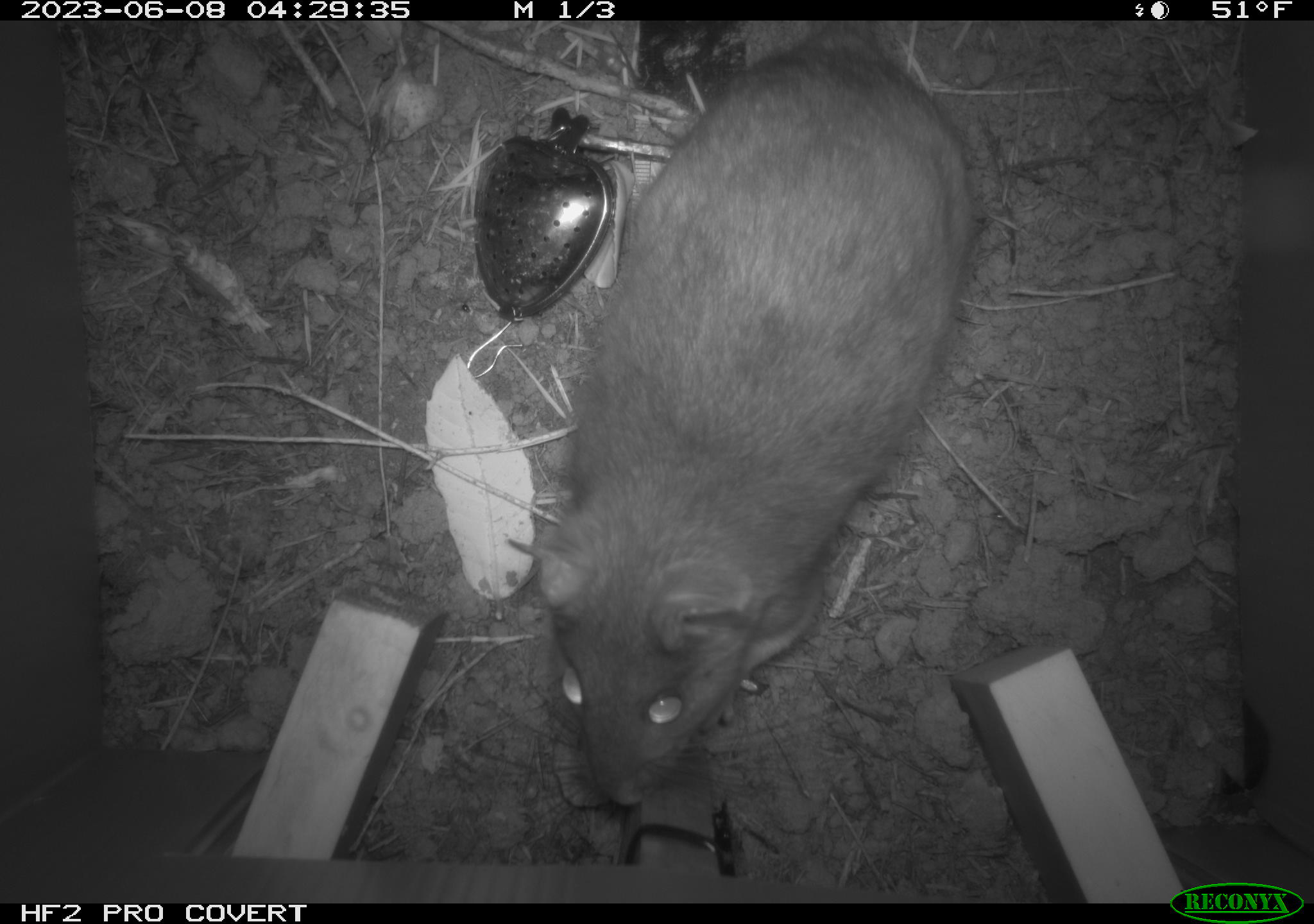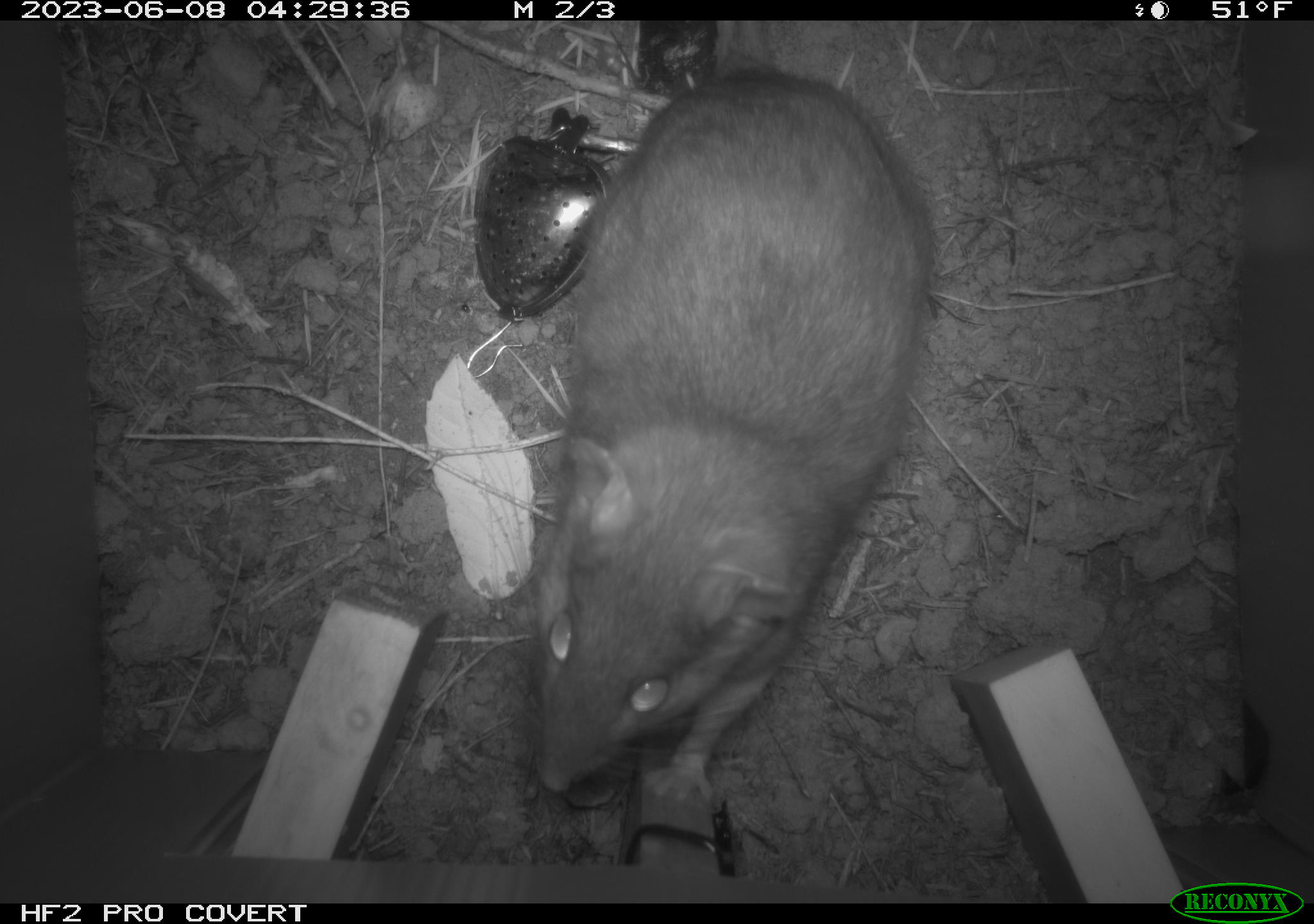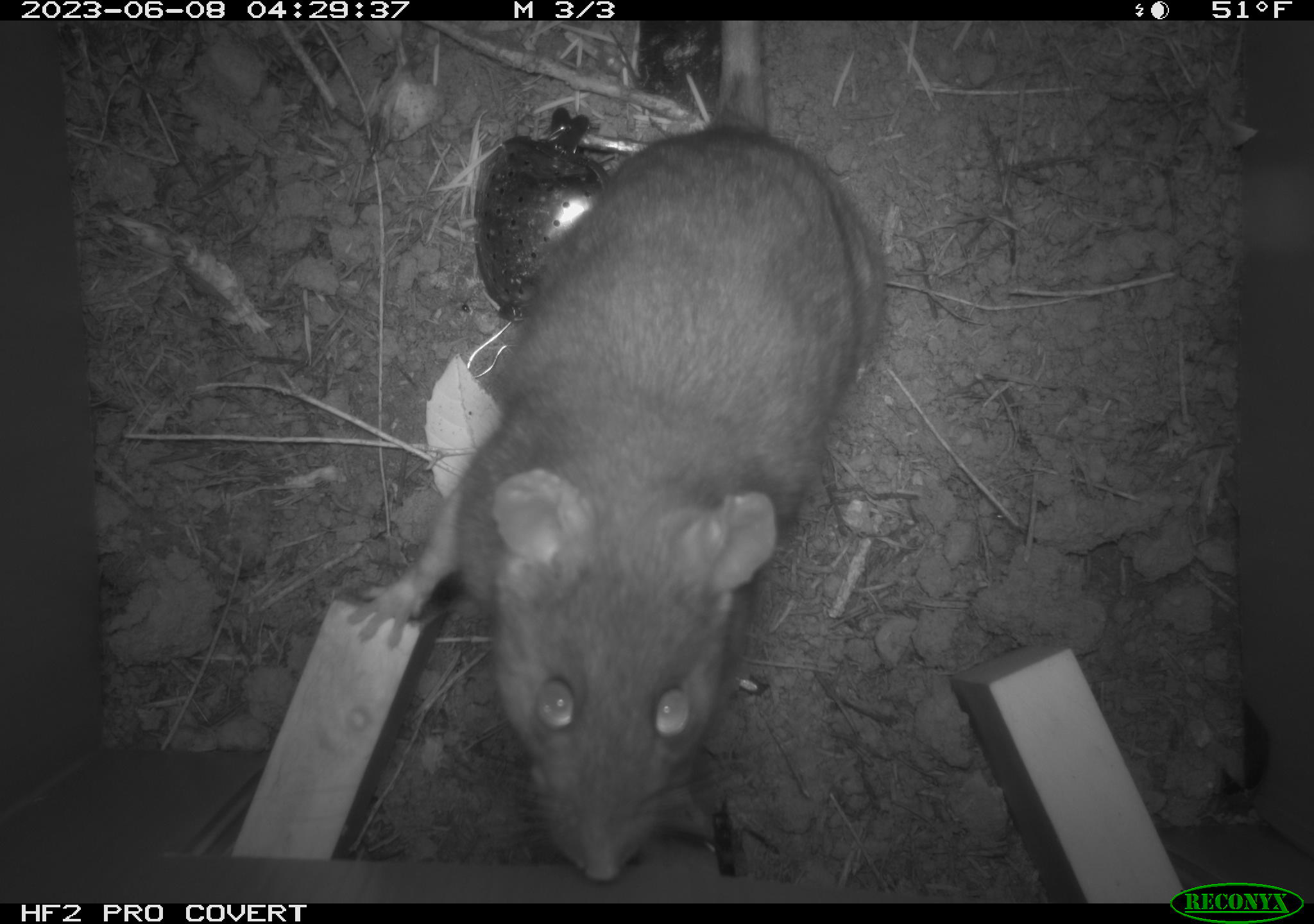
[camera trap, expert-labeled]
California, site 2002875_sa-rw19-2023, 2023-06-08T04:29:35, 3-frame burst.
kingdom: Animalia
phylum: Chordata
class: Mammalia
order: Rodentia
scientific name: Rodentia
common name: mouse species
Mouse species (Rodentia).